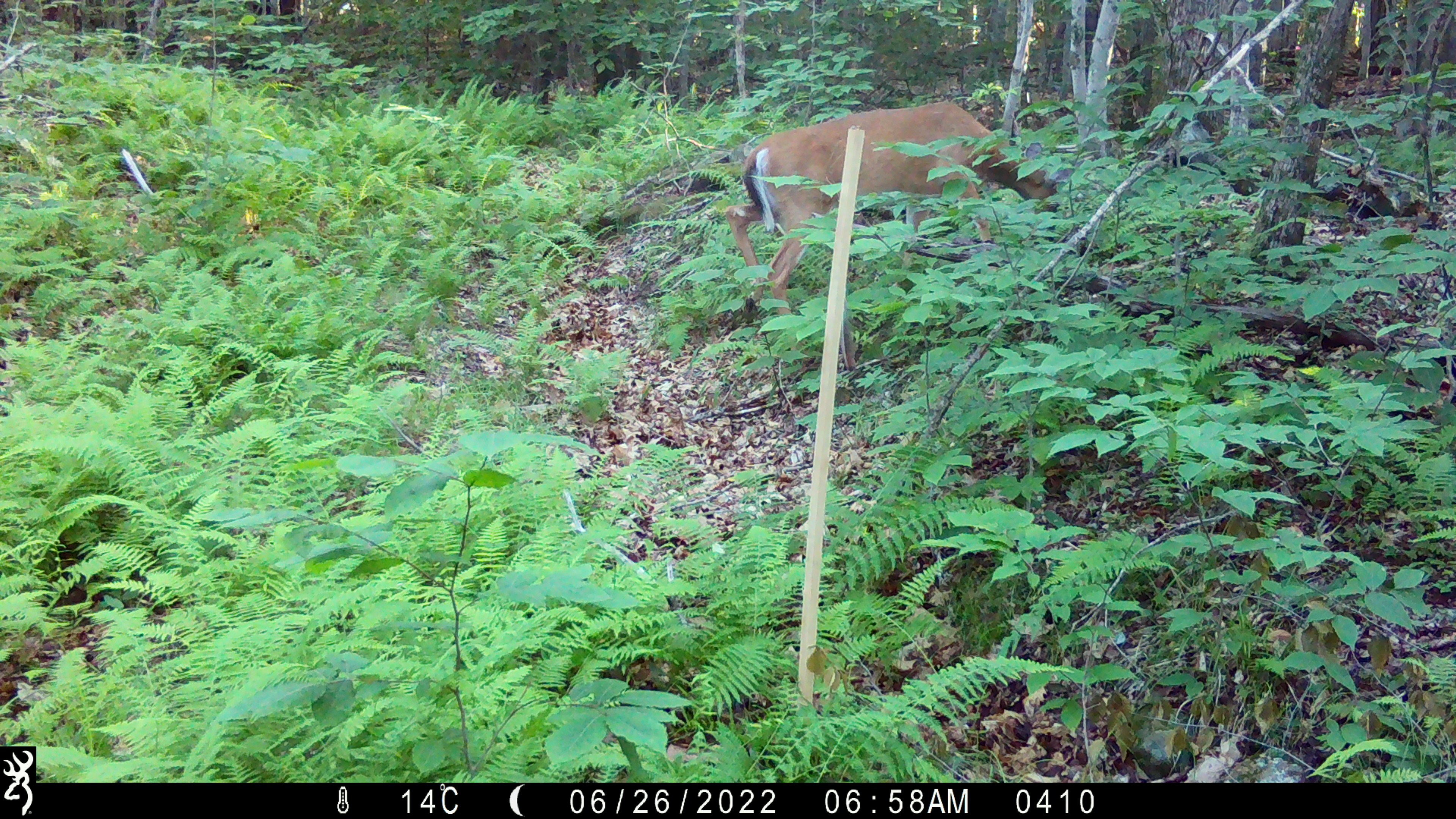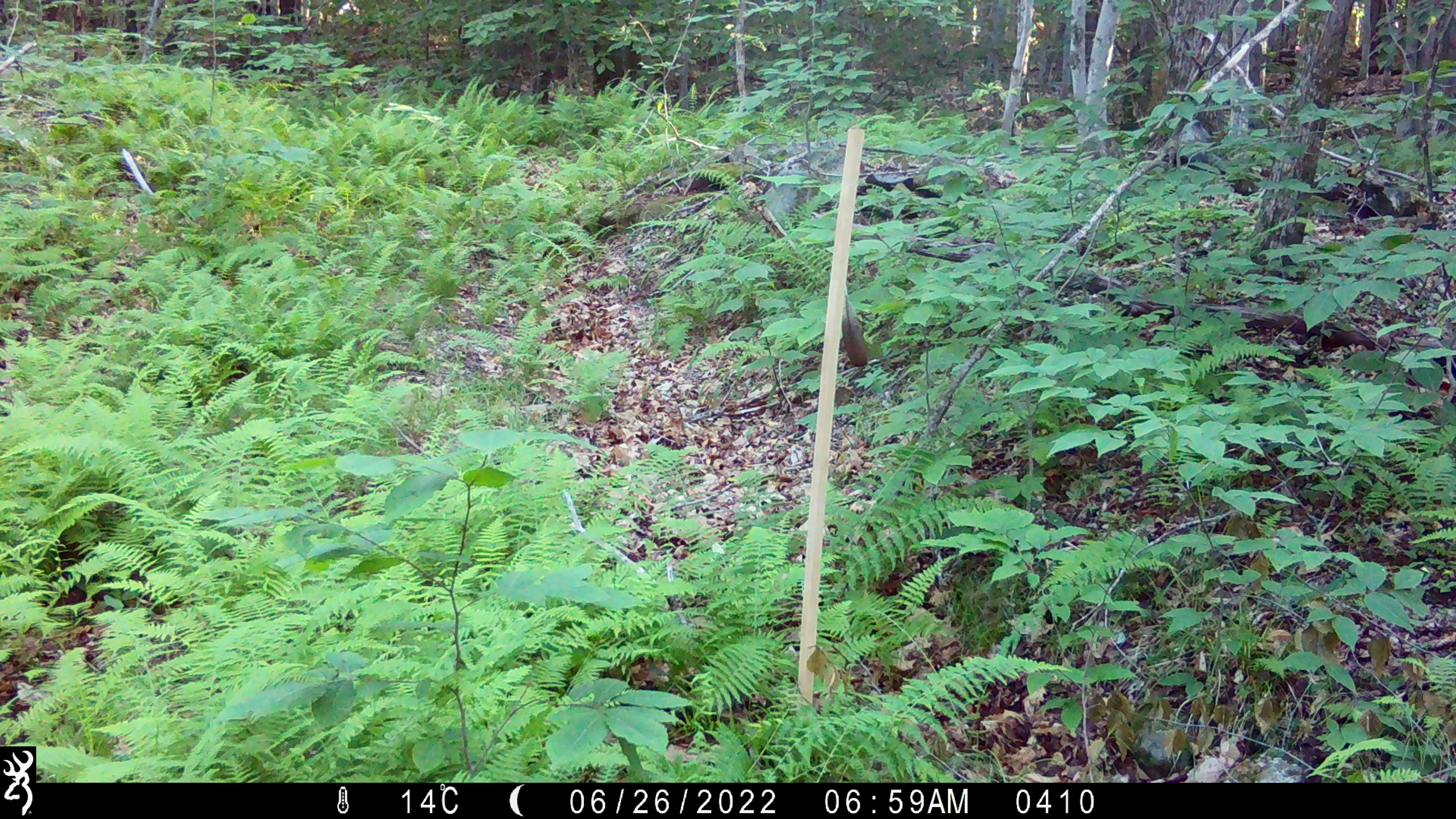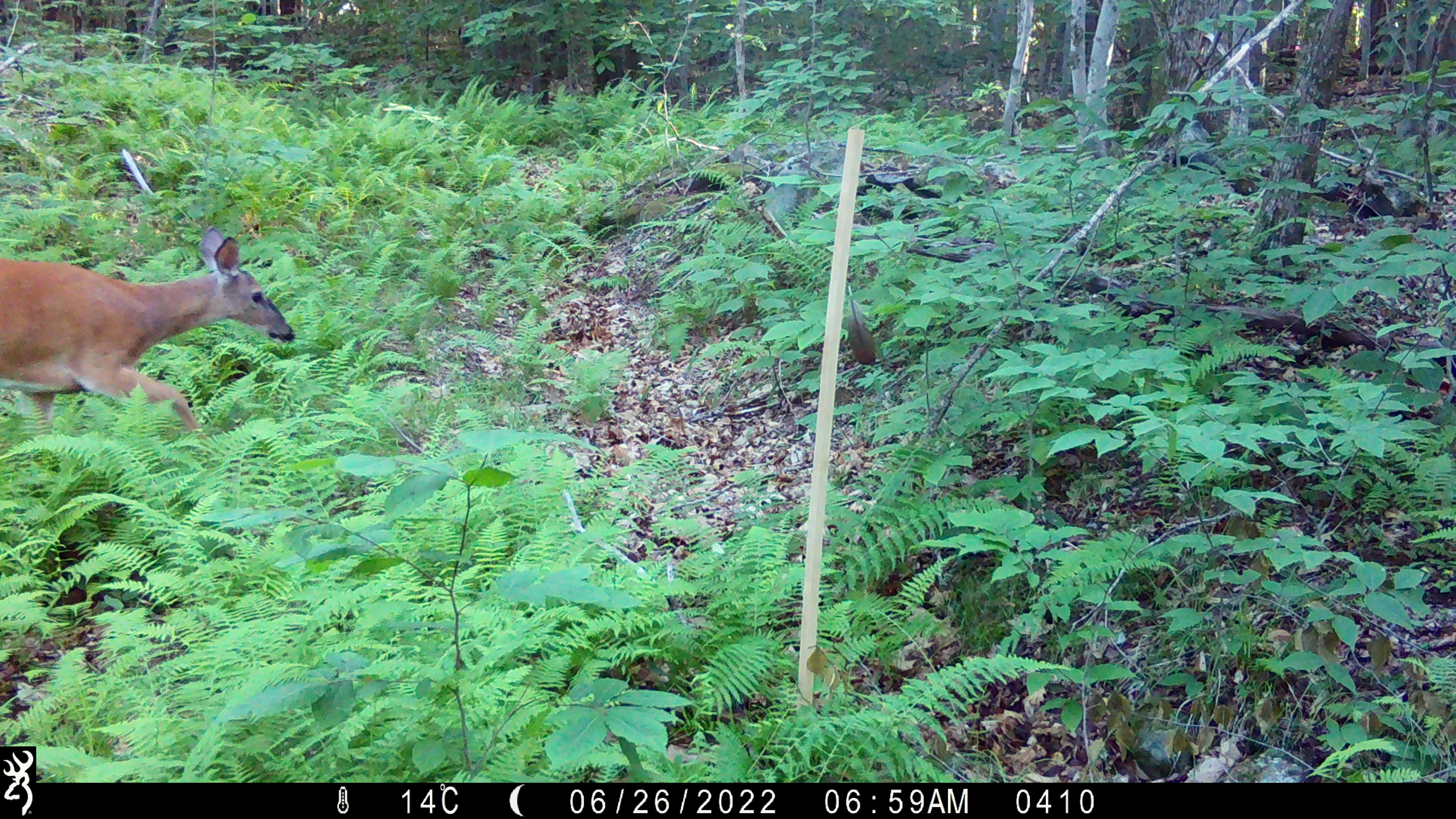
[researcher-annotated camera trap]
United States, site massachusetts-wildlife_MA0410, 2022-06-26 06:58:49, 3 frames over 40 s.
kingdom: Animalia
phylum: Chordata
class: Mammalia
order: Artiodactyla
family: Cervidae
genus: Odocoileus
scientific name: Odocoileus virginianus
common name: white-tailed deer